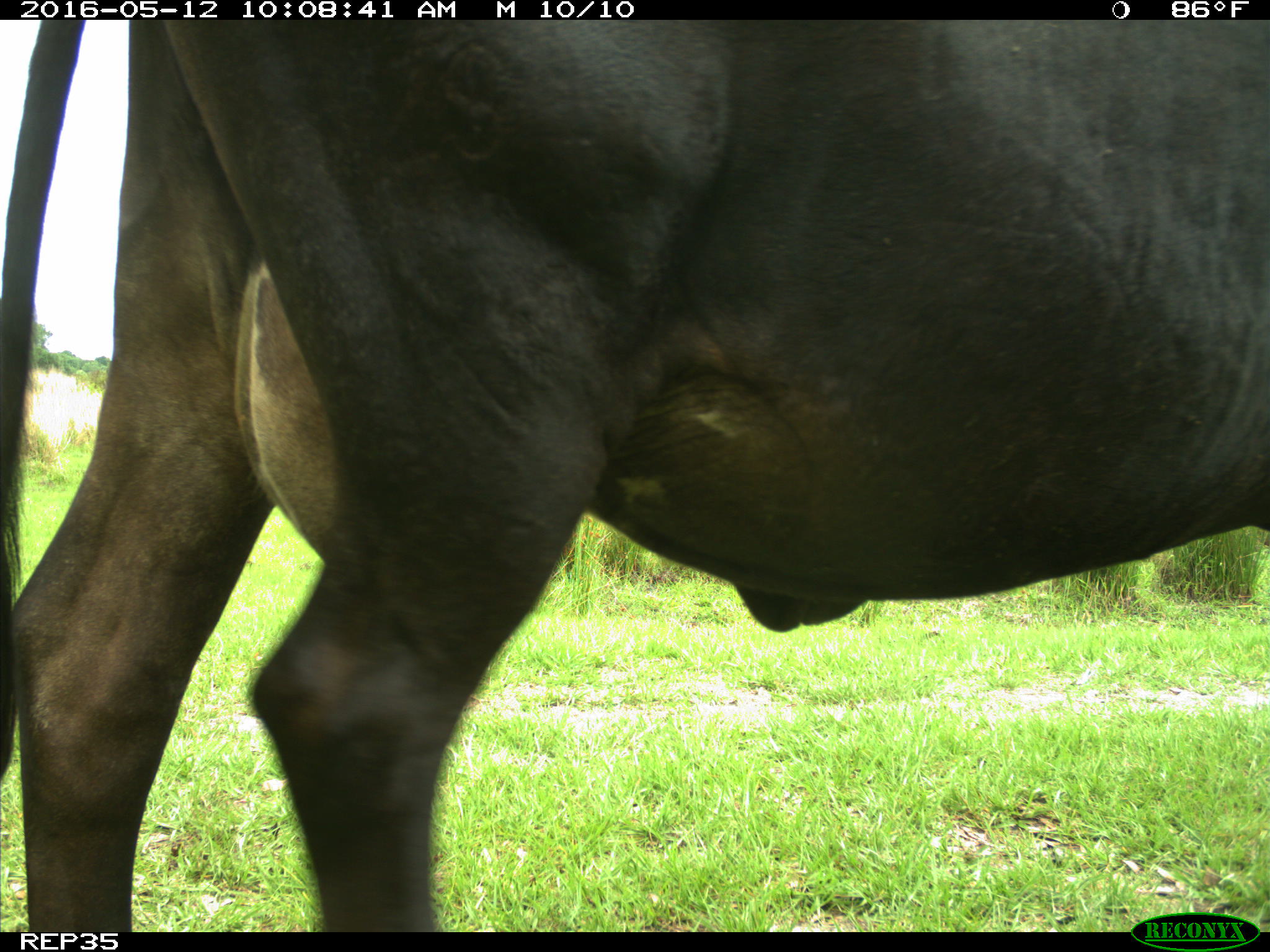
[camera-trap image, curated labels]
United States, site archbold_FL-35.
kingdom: Animalia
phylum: Chordata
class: Mammalia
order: Artiodactyla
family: Bovidae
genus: Bos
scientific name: Bos taurus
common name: domestic cow